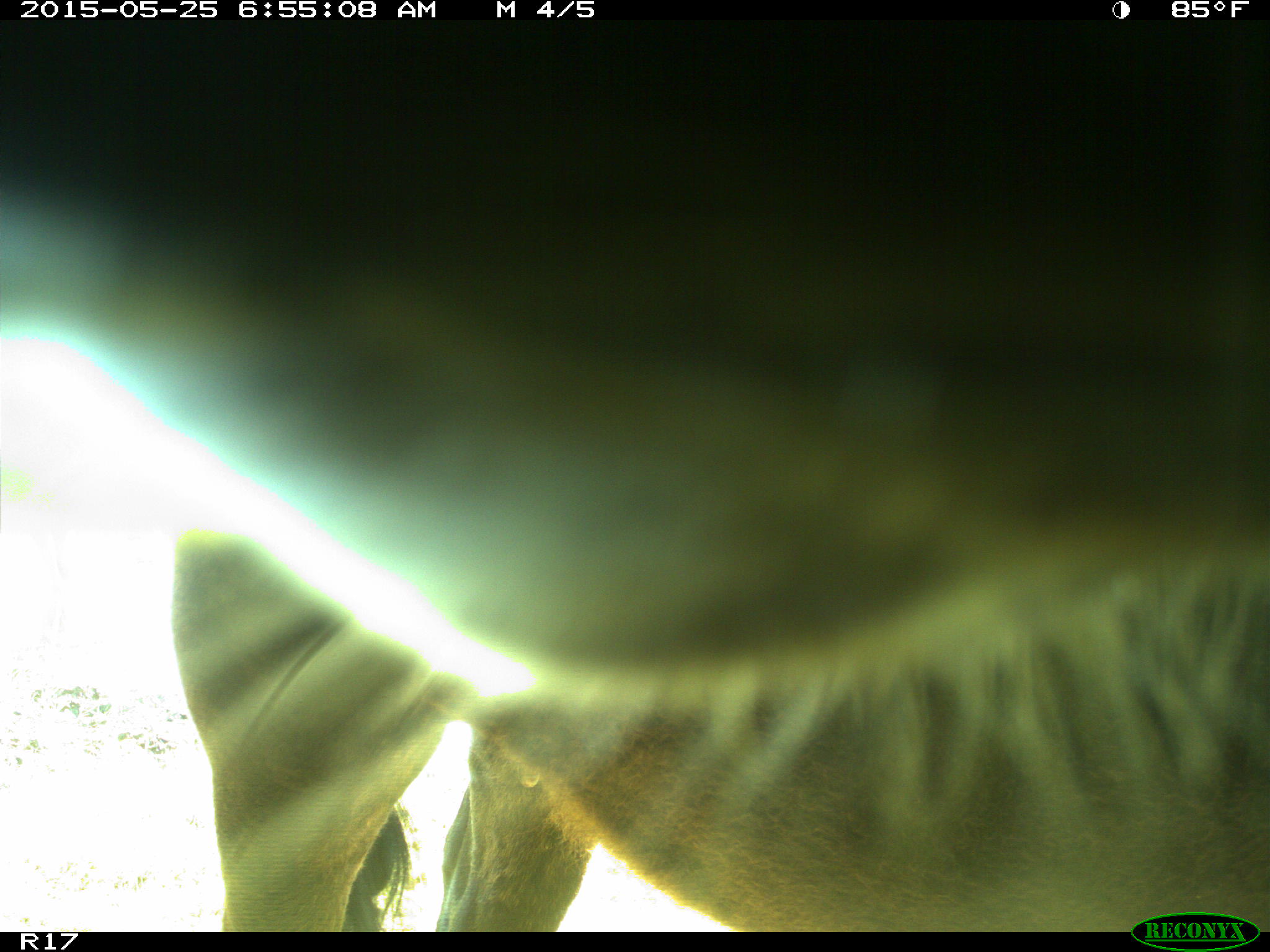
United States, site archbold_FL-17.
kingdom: Animalia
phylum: Chordata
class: Mammalia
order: Artiodactyla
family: Bovidae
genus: Bos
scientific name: Bos taurus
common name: domestic cow